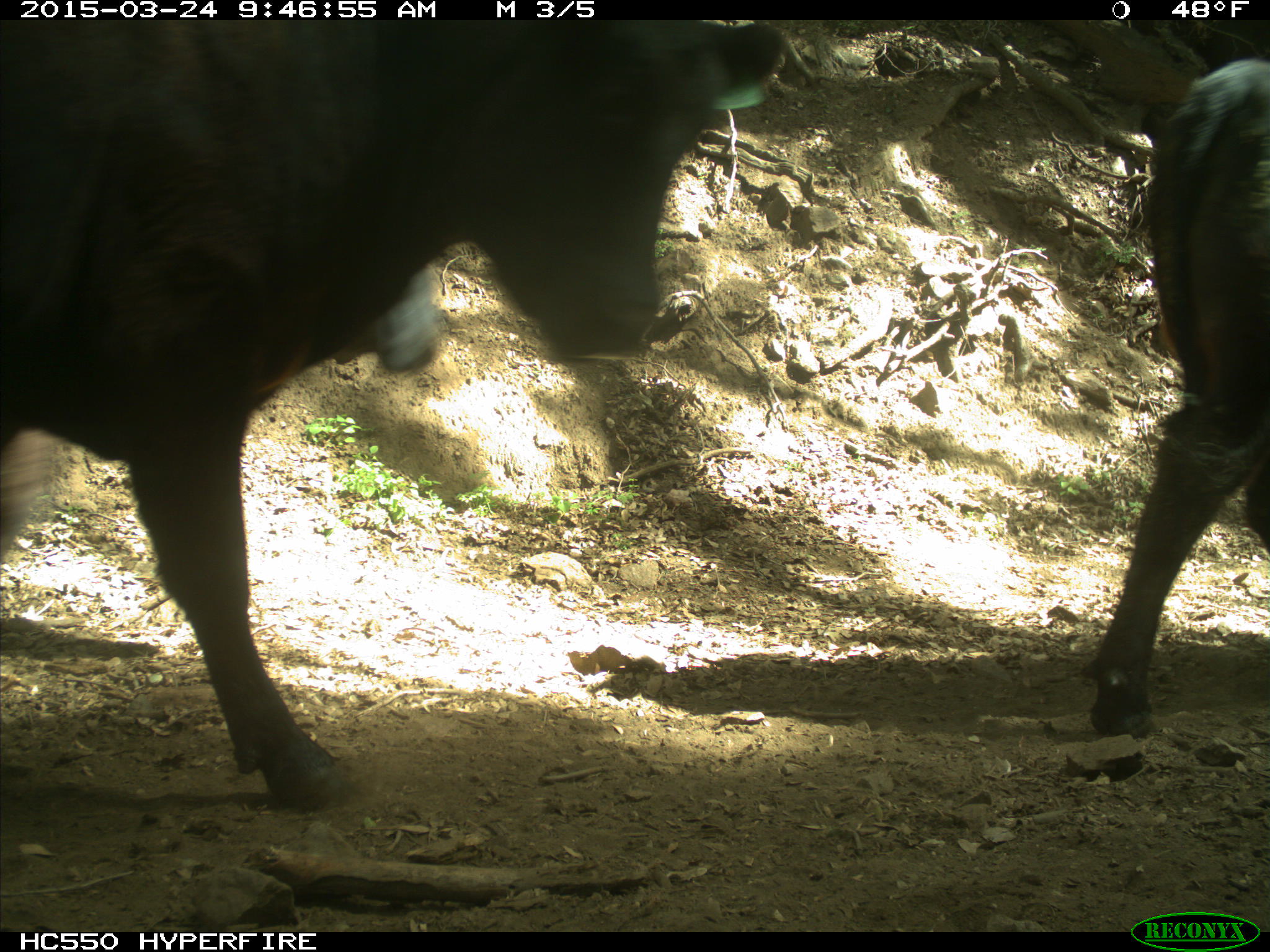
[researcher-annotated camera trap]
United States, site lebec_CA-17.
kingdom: Animalia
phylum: Chordata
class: Mammalia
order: Artiodactyla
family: Bovidae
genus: Bos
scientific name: Bos taurus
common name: domestic cow